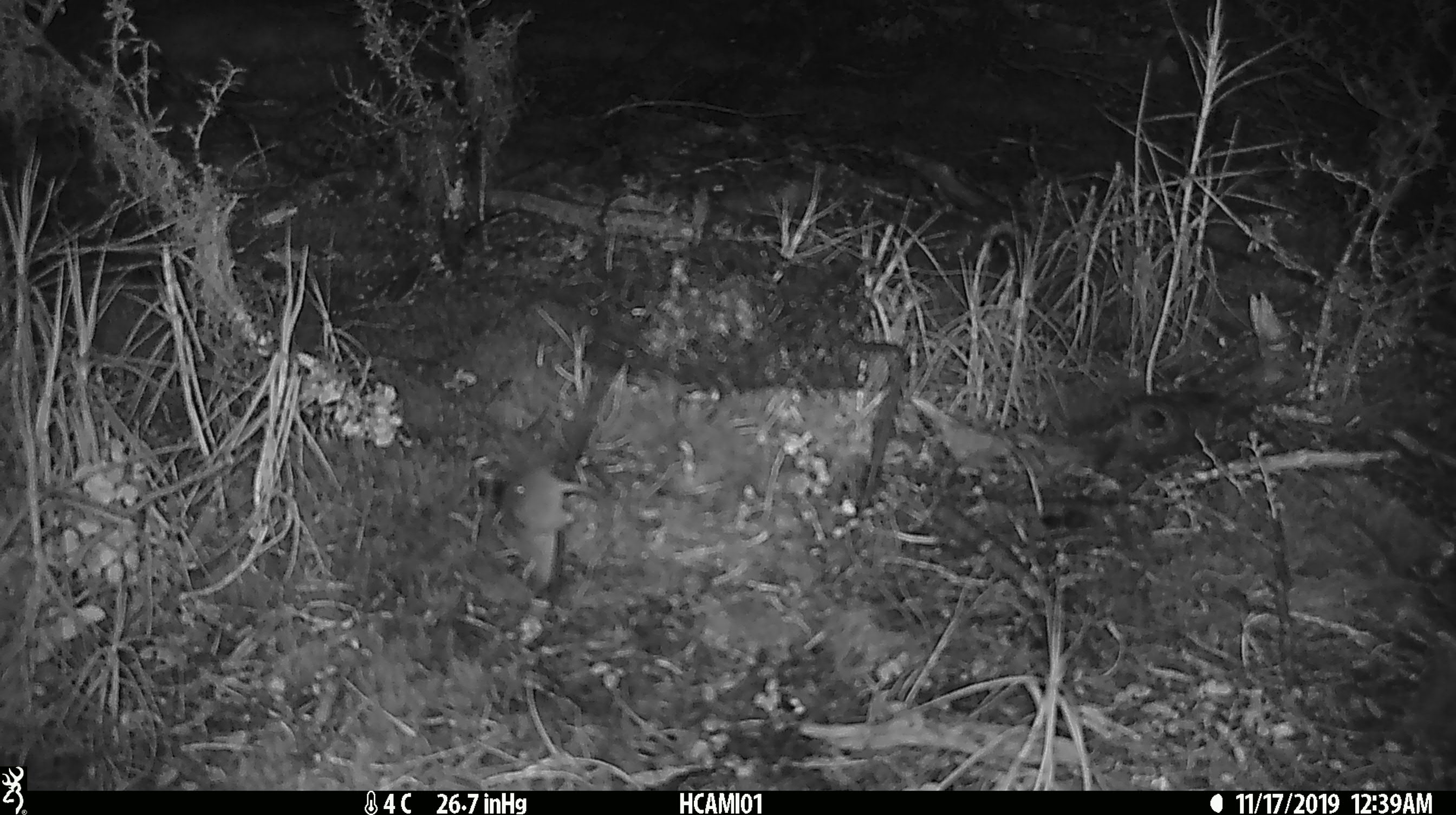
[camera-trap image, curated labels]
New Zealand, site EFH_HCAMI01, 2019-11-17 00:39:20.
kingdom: Animalia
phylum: Chordata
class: Mammalia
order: Rodentia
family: Muridae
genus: Mus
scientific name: Mus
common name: mouse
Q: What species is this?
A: Mouse (Mus).